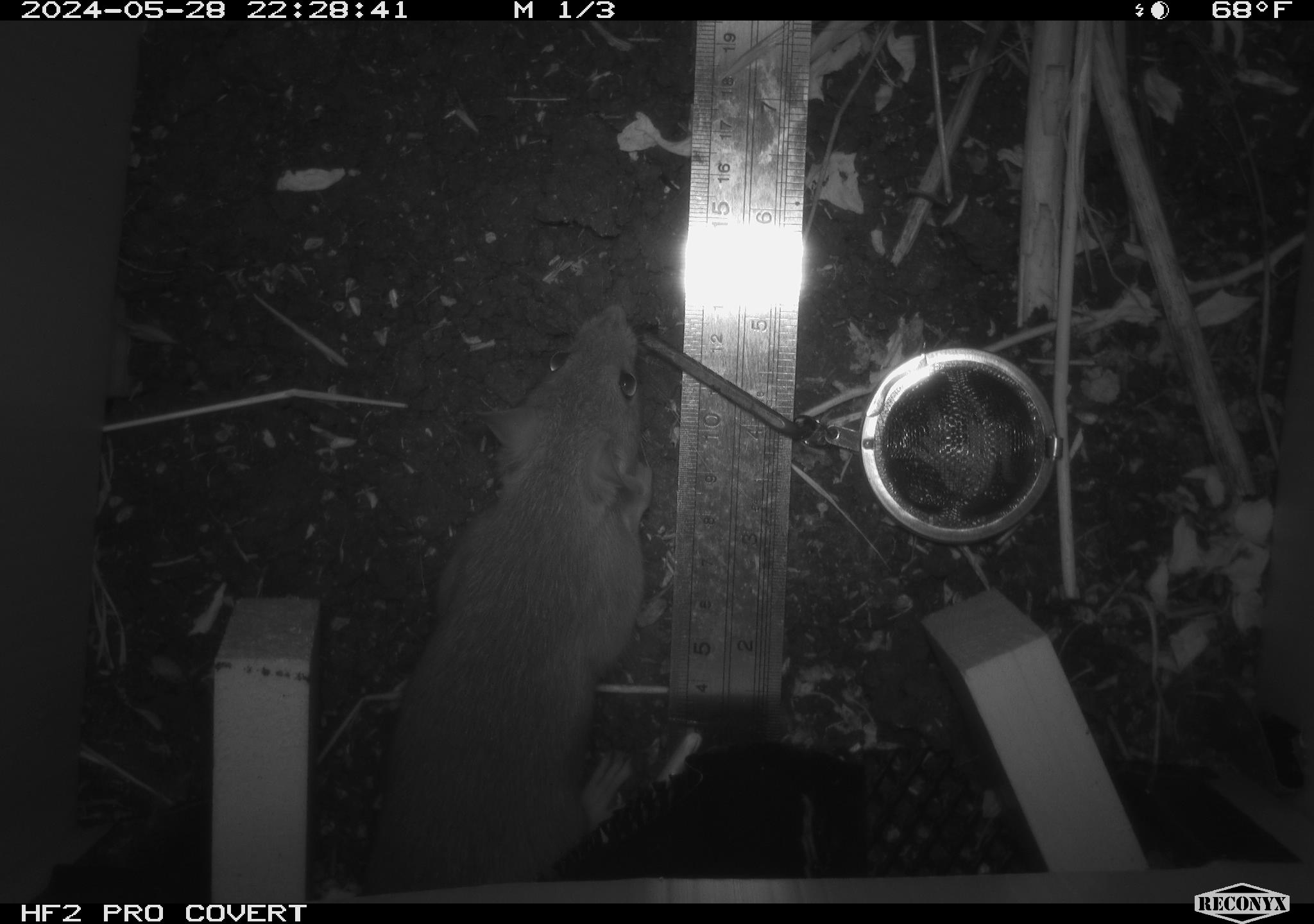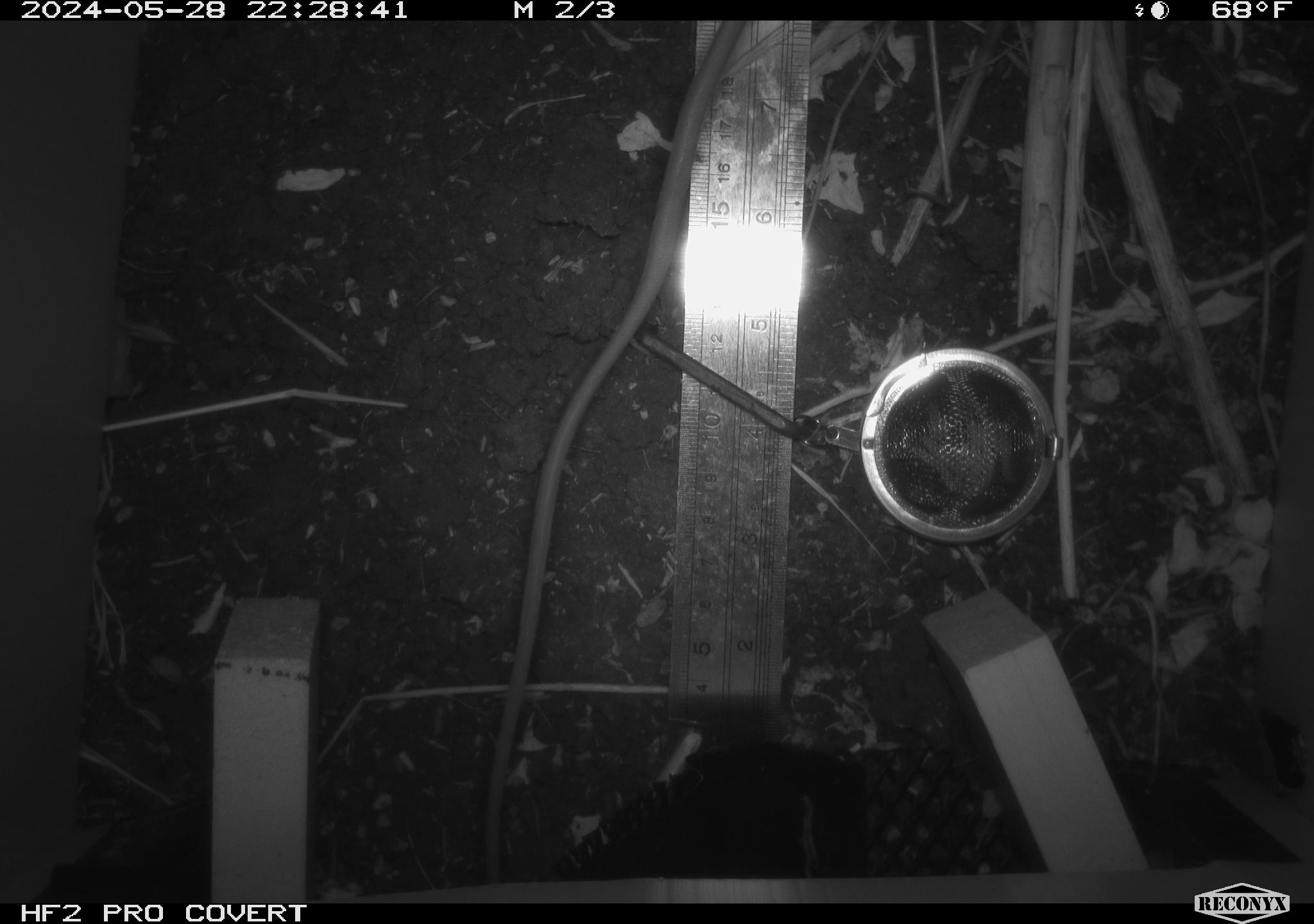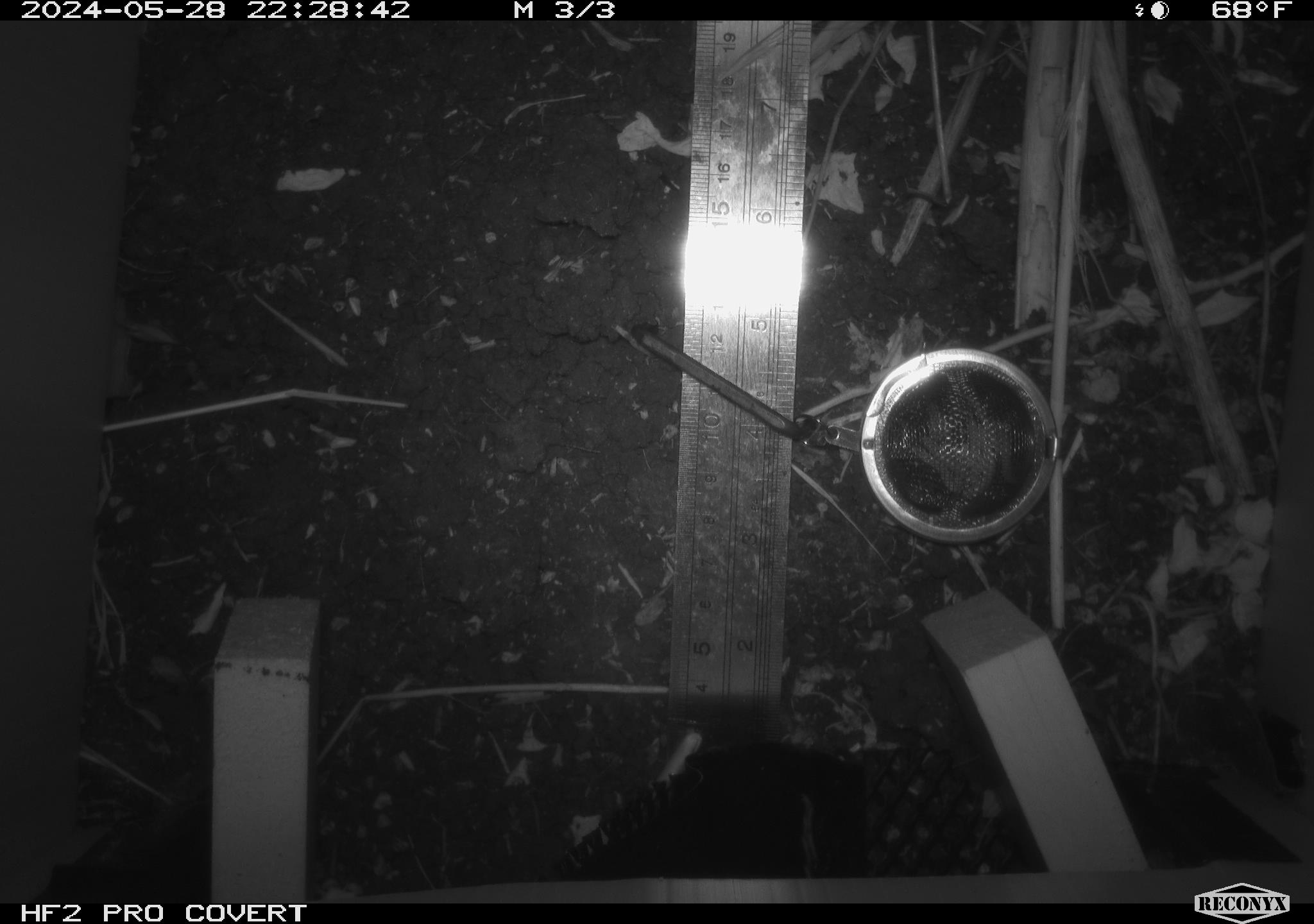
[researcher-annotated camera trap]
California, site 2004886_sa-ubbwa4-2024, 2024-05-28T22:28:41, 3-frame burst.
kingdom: Animalia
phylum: Chordata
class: Mammalia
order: Rodentia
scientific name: Rodentia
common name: woodrat or rat or mouse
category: woodrat or rat or mouse species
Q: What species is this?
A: Woodrat or rat or mouse species (woodrat or rat or mouse) (Rodentia).